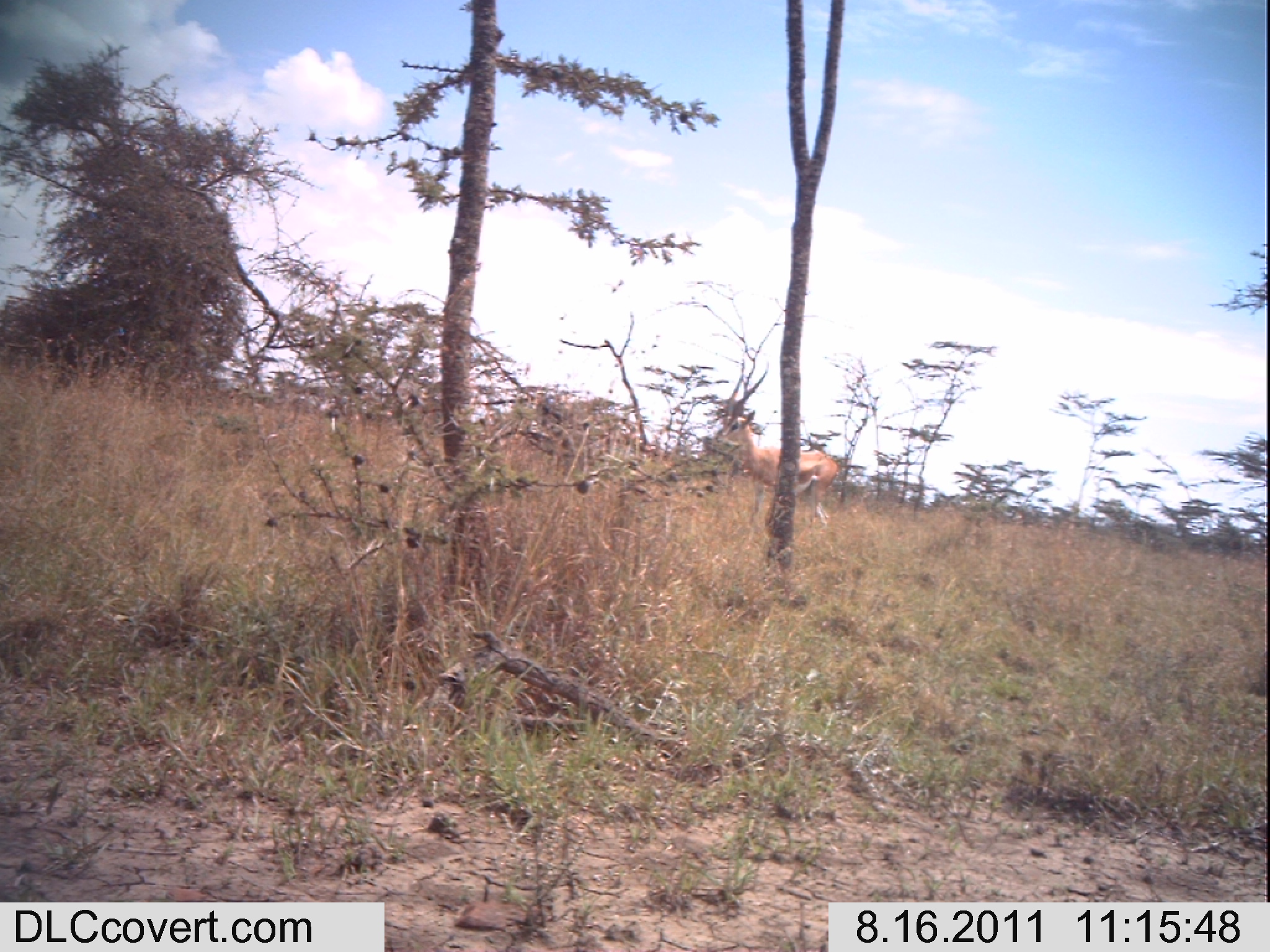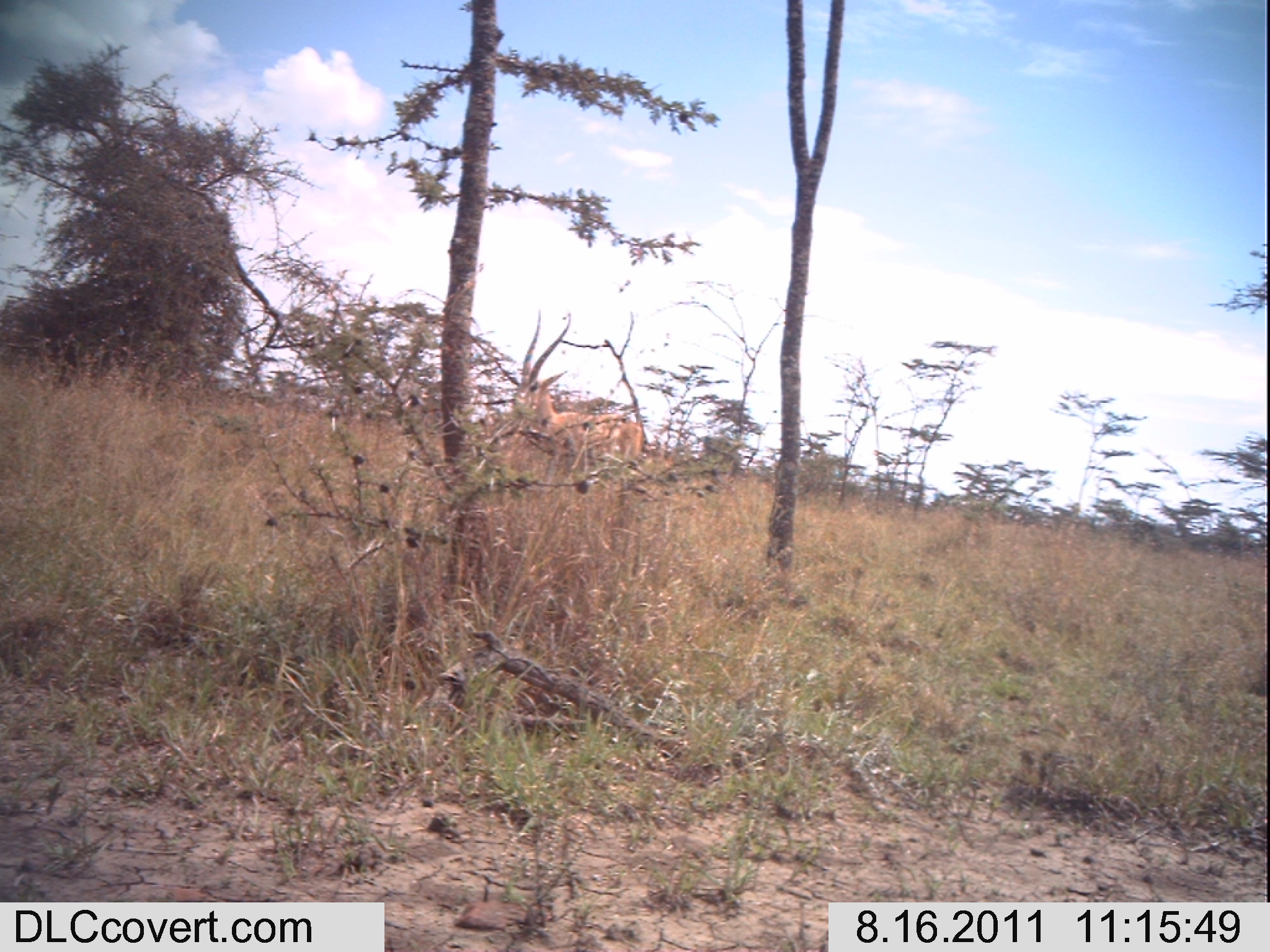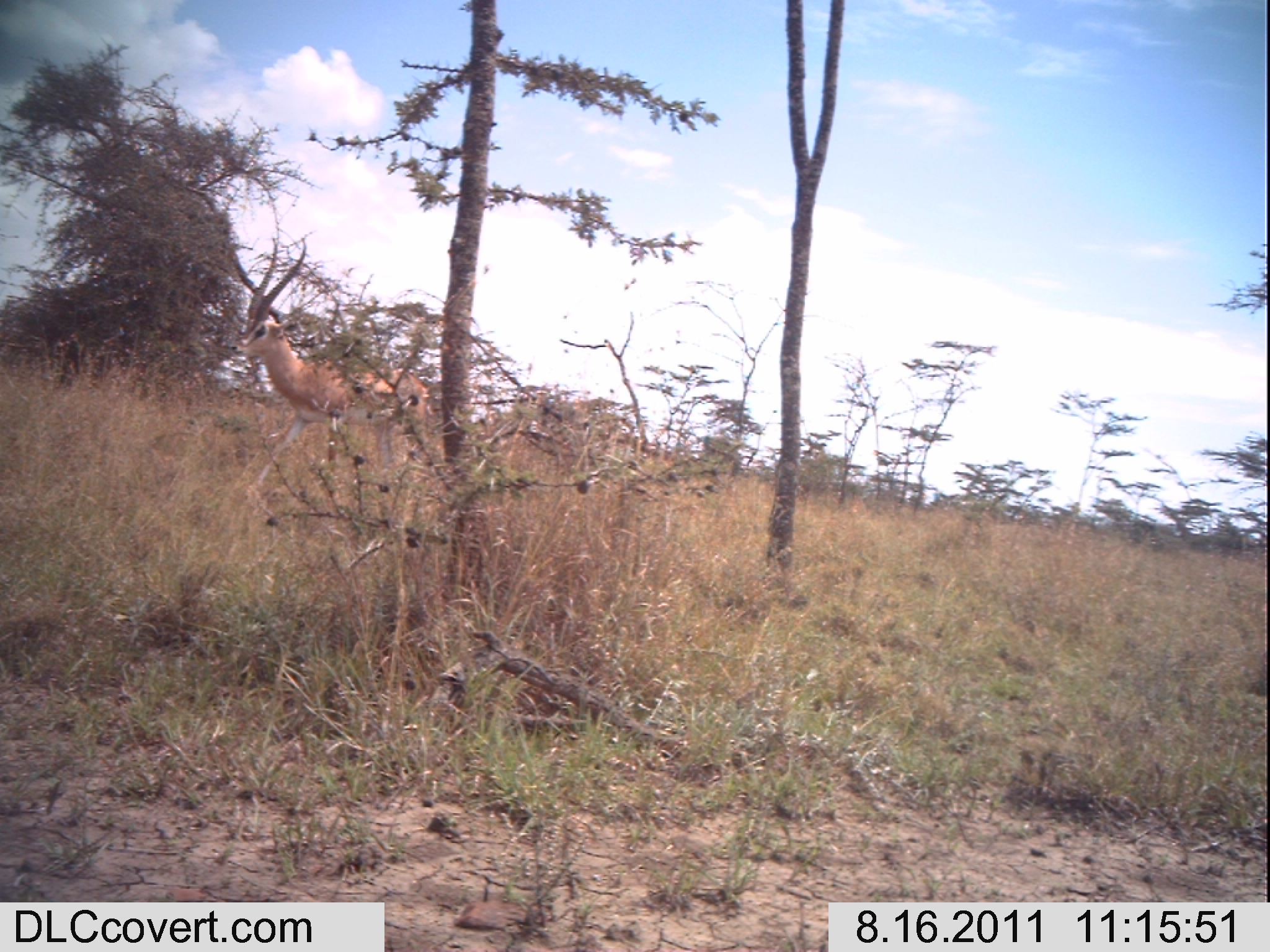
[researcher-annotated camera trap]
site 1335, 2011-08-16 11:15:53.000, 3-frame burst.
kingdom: Animalia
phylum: Chordata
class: Mammalia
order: Artiodactyla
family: Bovidae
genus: Nanger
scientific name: Nanger granti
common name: grant's gazelle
Nanger granti (grant's gazelle), count 1.